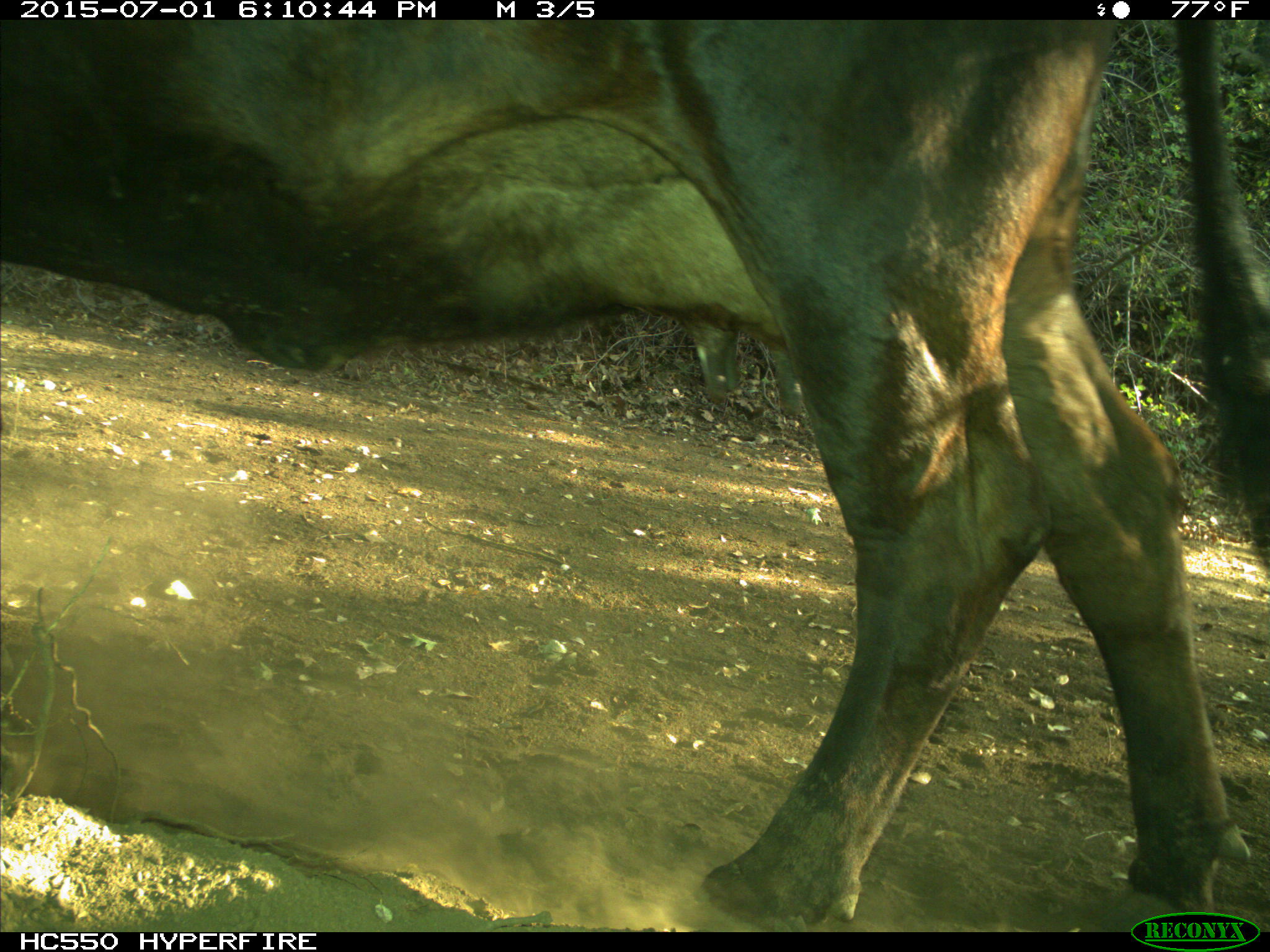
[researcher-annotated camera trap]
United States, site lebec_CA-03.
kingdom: Animalia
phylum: Chordata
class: Mammalia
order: Artiodactyla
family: Bovidae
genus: Bos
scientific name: Bos taurus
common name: domestic cow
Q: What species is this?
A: Bos taurus (domestic cow).